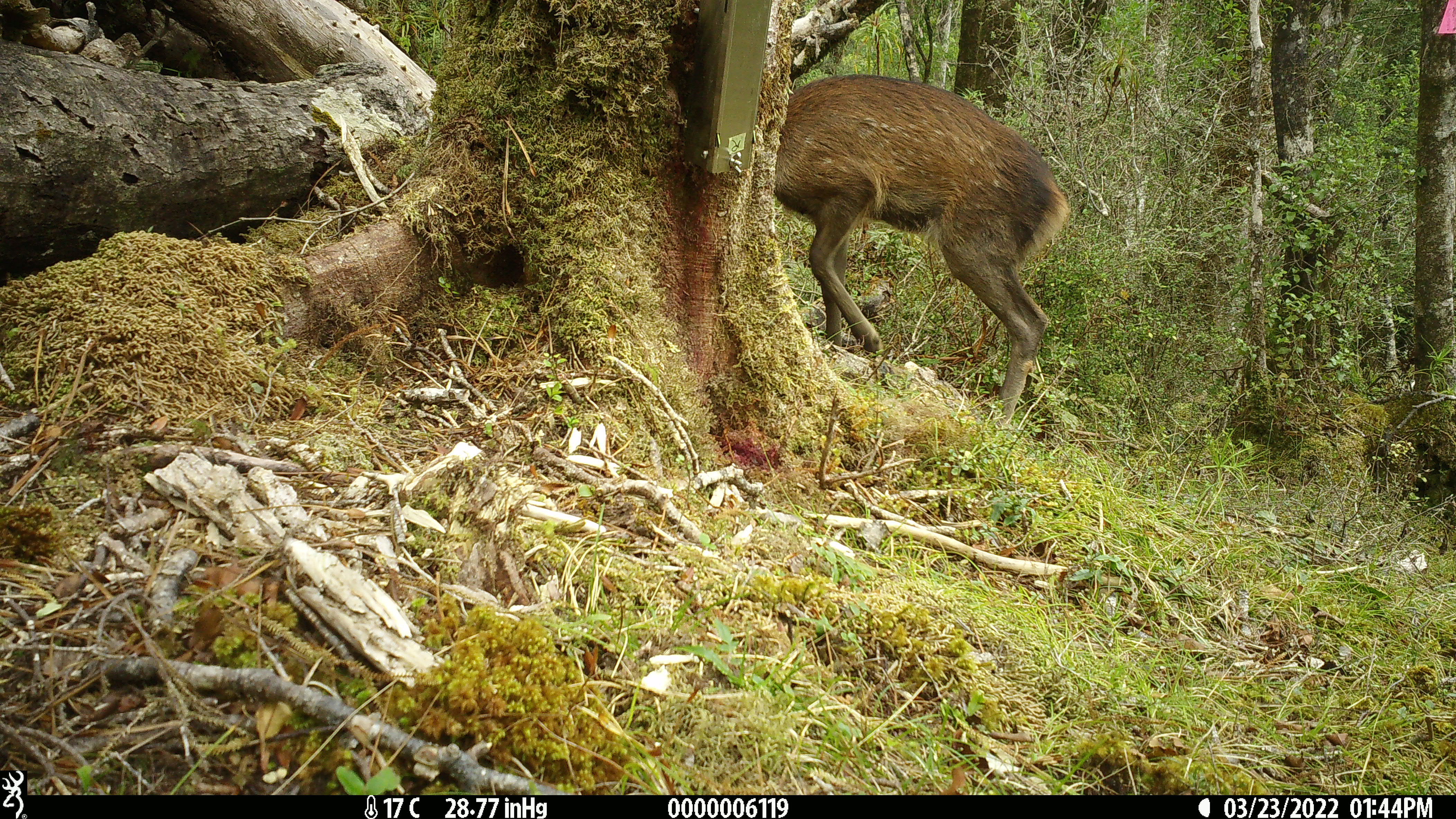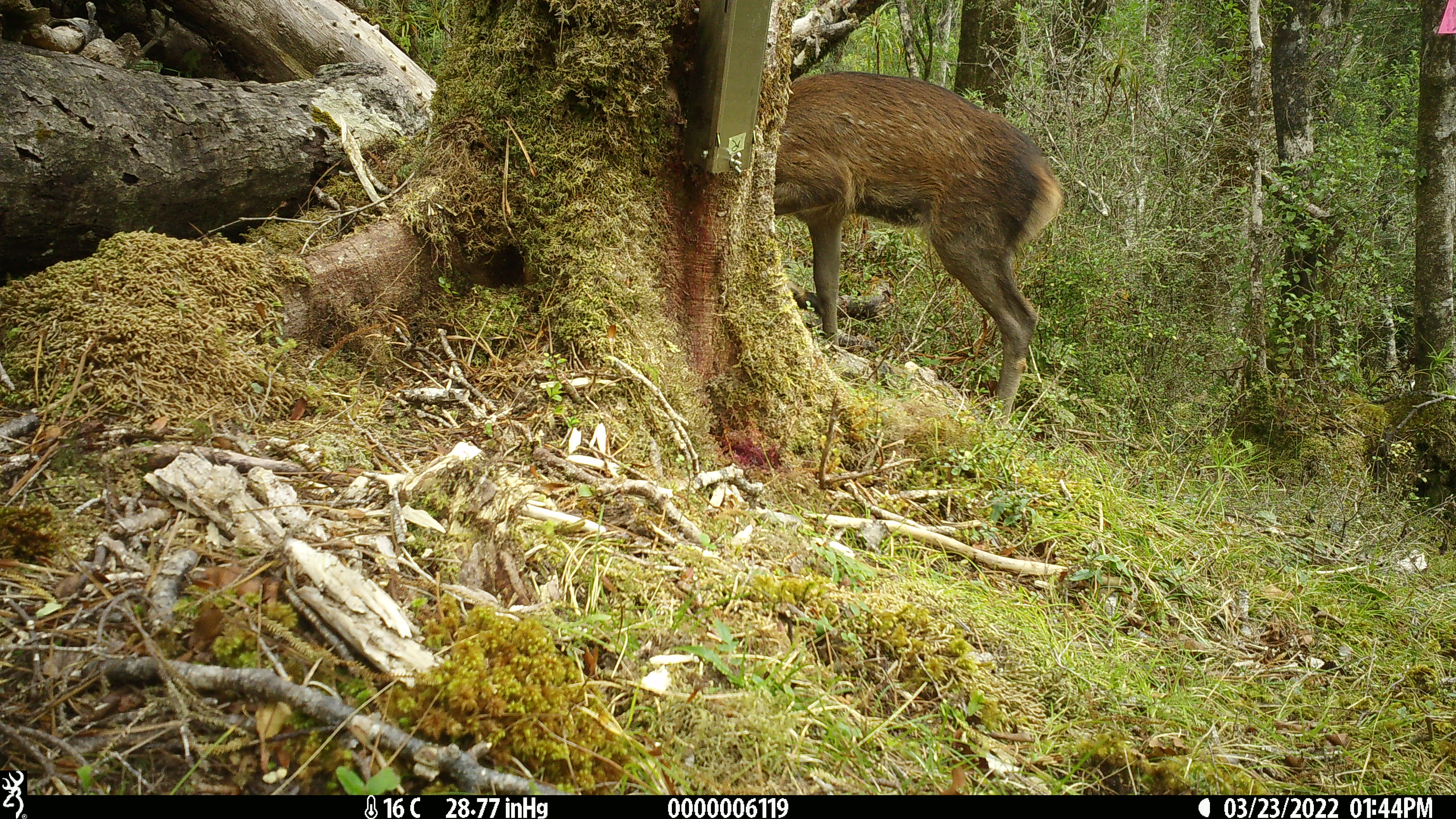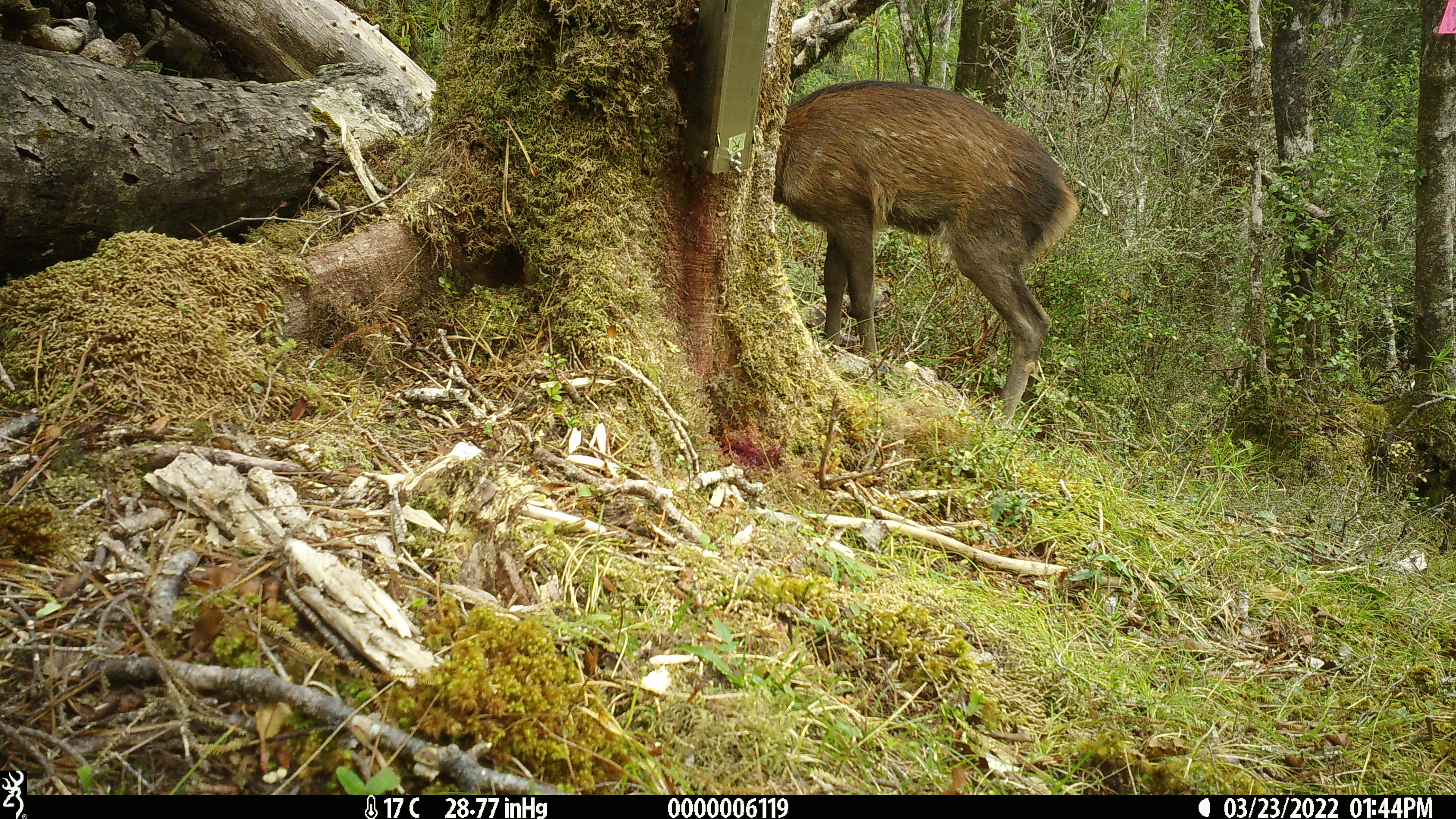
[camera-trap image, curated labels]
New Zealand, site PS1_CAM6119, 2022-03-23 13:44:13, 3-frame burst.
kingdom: Animalia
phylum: Chordata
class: Mammalia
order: Artiodactyla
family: Cervidae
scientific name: Cervidae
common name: deer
Deer (Cervidae).